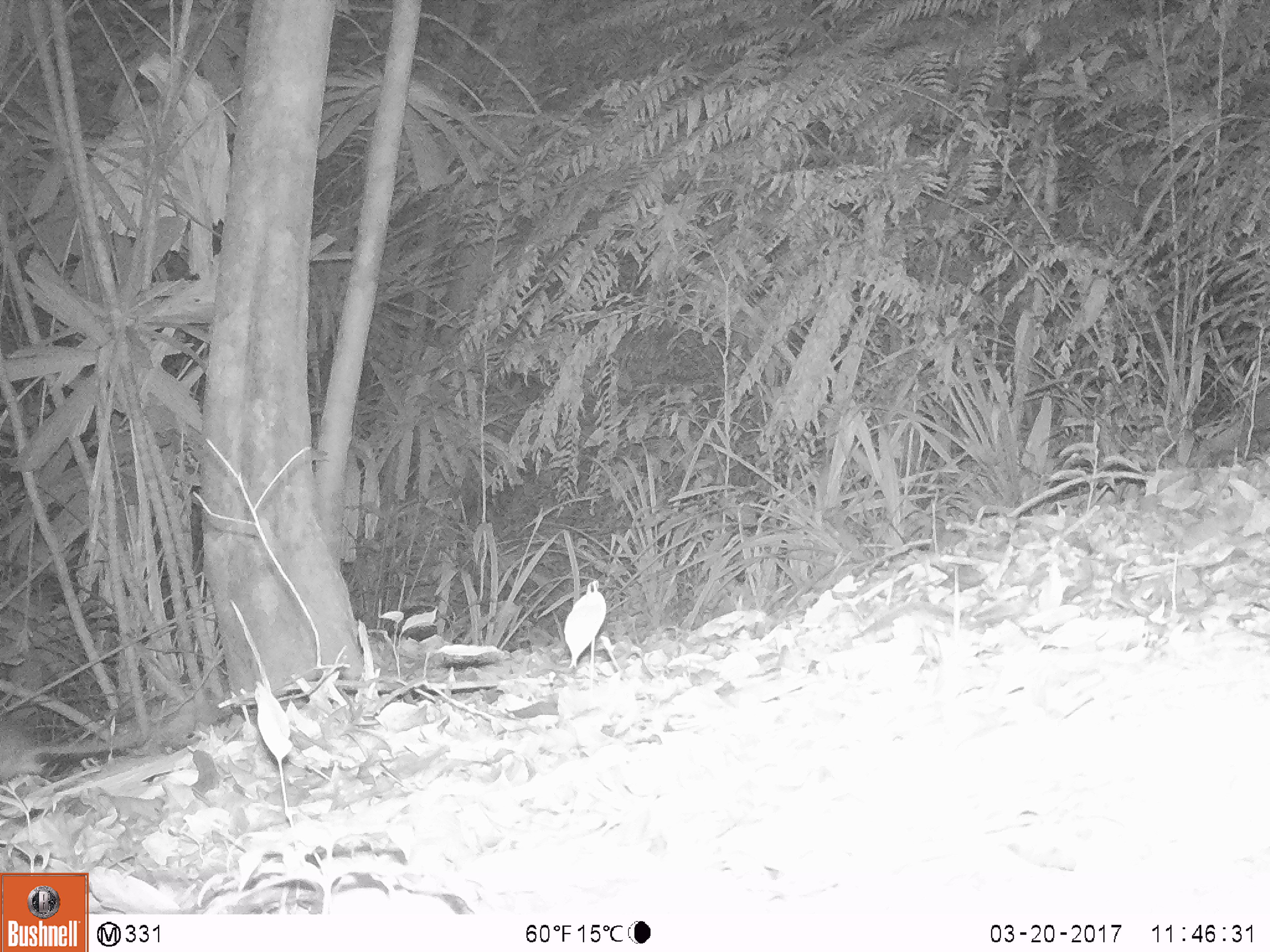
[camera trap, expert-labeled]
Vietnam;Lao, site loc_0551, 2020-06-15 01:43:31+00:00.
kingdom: Animalia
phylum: Chordata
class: Mammalia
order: Rodentia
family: Muridae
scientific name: Muridae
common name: old-world mice and rats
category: unidentified murid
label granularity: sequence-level